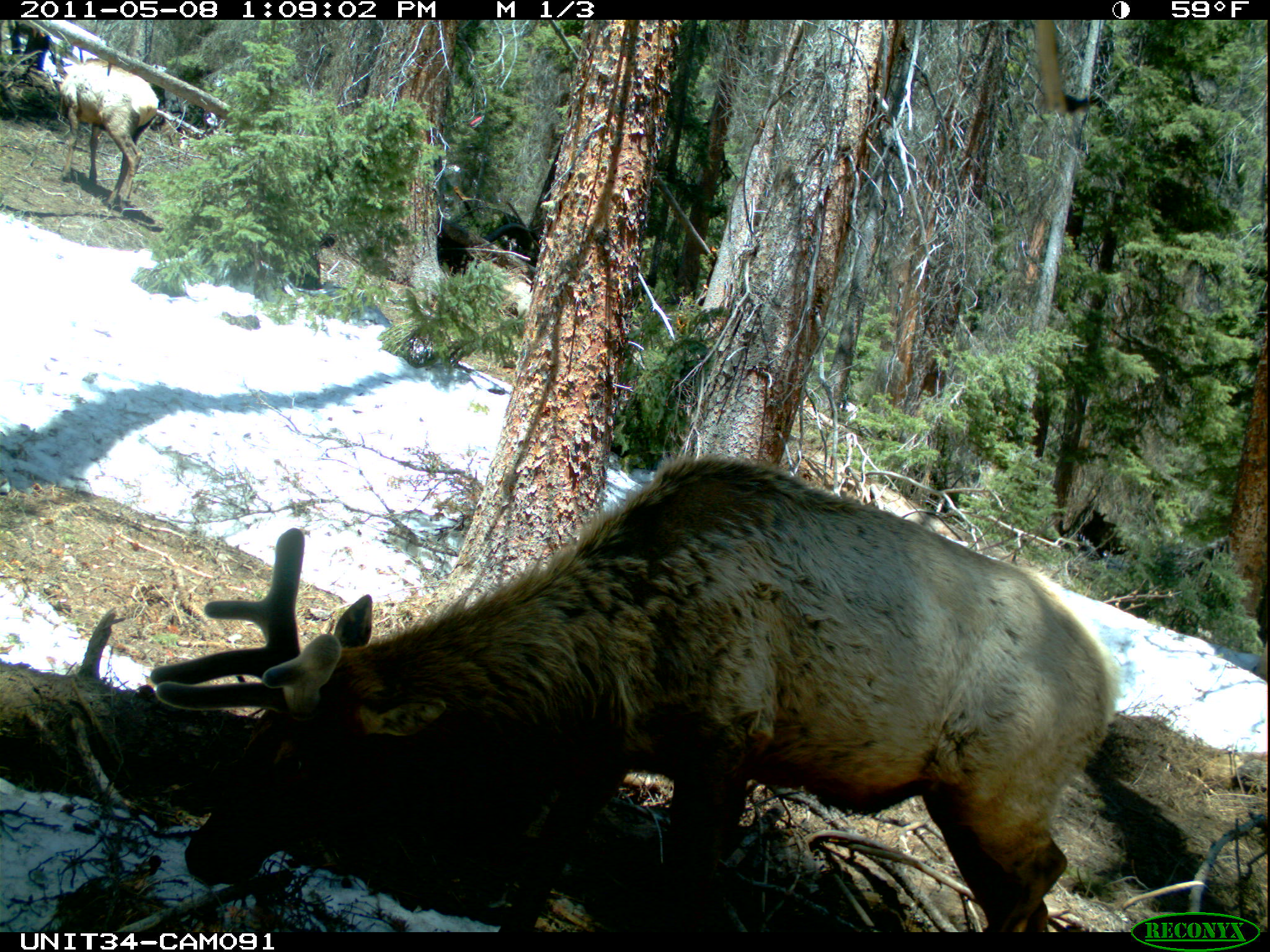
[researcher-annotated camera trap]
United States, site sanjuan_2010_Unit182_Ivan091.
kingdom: Animalia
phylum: Chordata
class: Mammalia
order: Artiodactyla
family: Cervidae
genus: Cervus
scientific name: Cervus elaphus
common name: red deer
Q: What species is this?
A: Cervus elaphus (red deer).